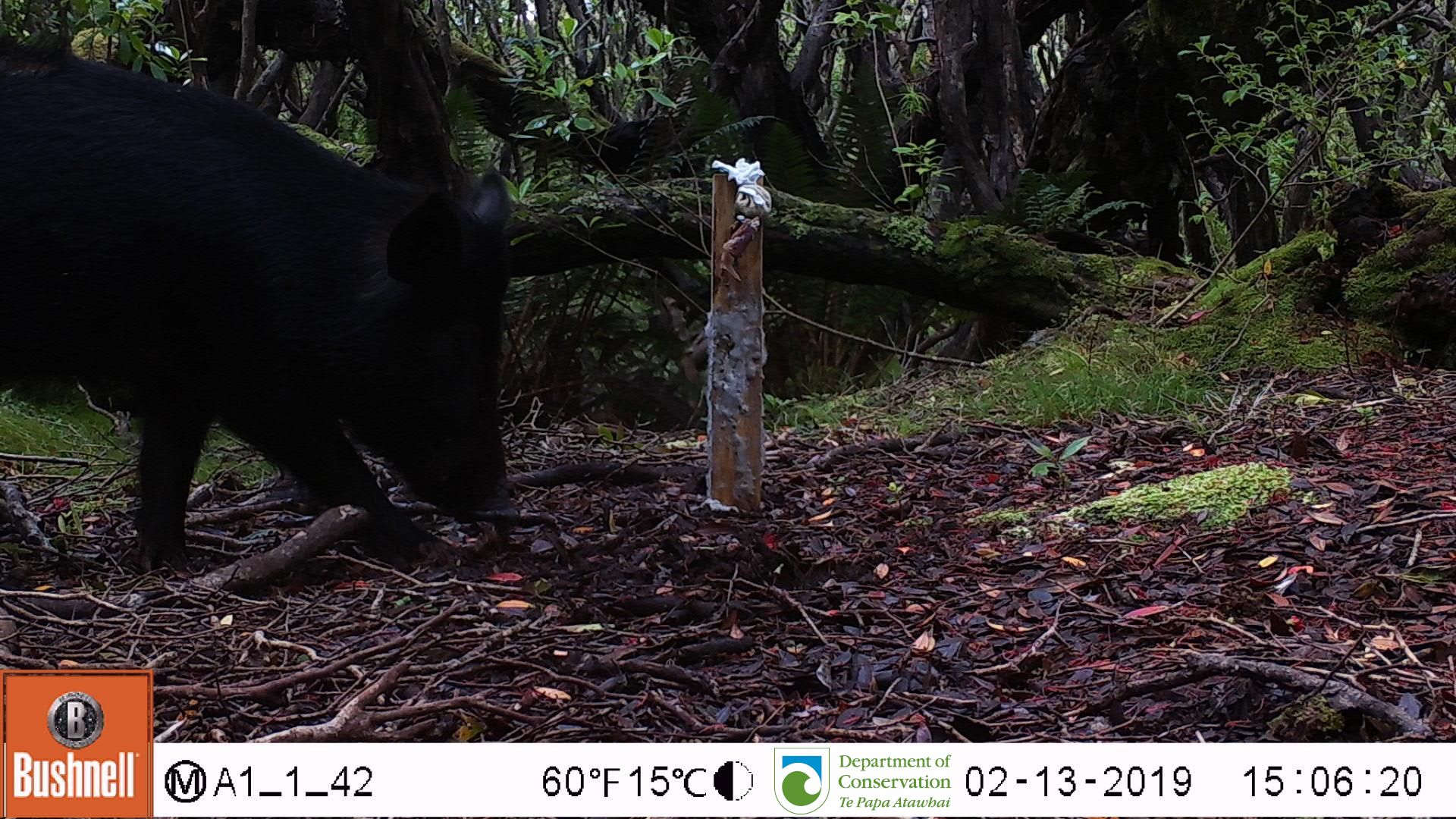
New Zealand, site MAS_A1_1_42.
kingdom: Animalia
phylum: Chordata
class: Mammalia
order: Artiodactyla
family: Suidae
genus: Sus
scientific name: Sus scrofa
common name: pig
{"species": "pig (Sus scrofa)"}